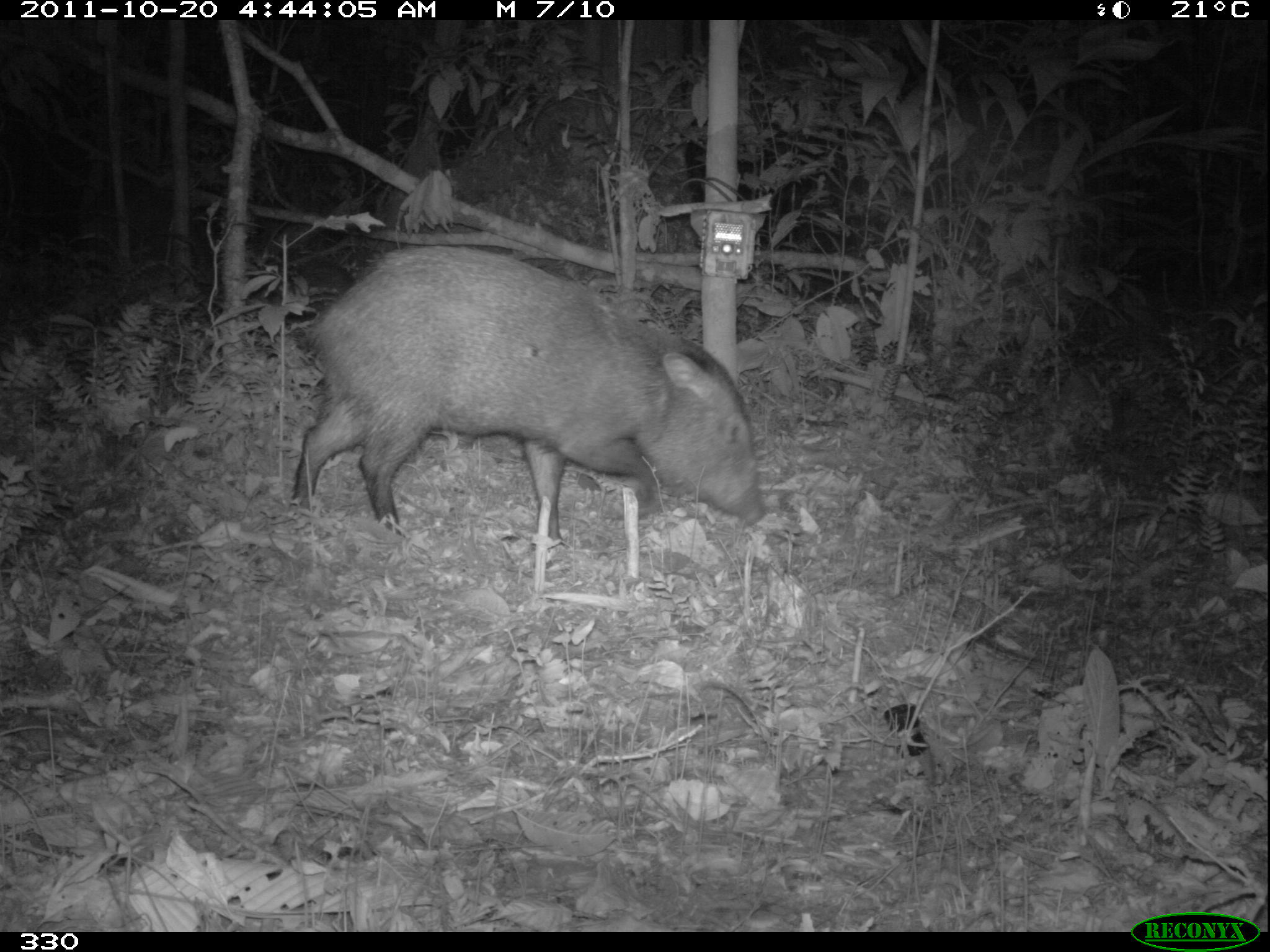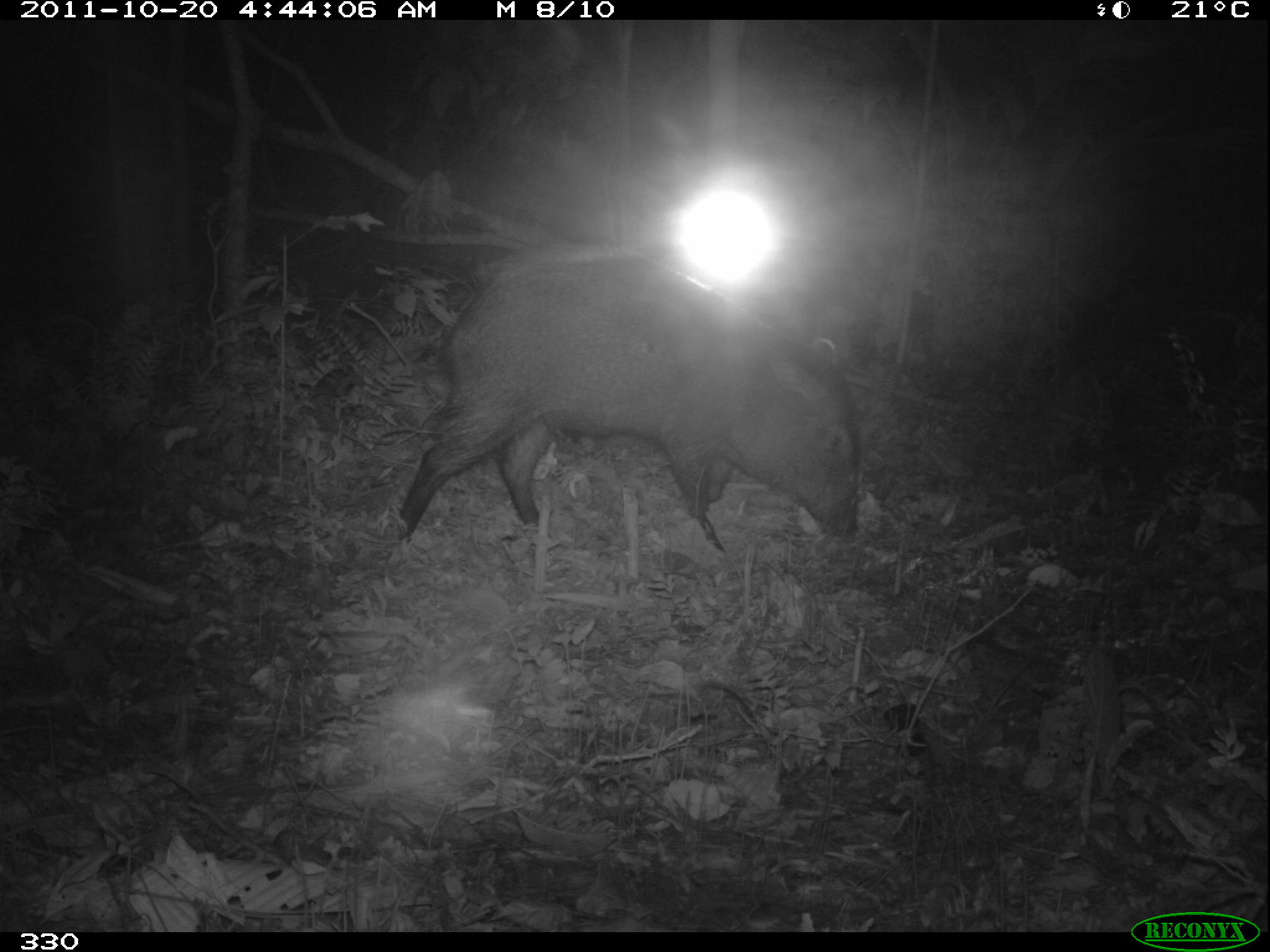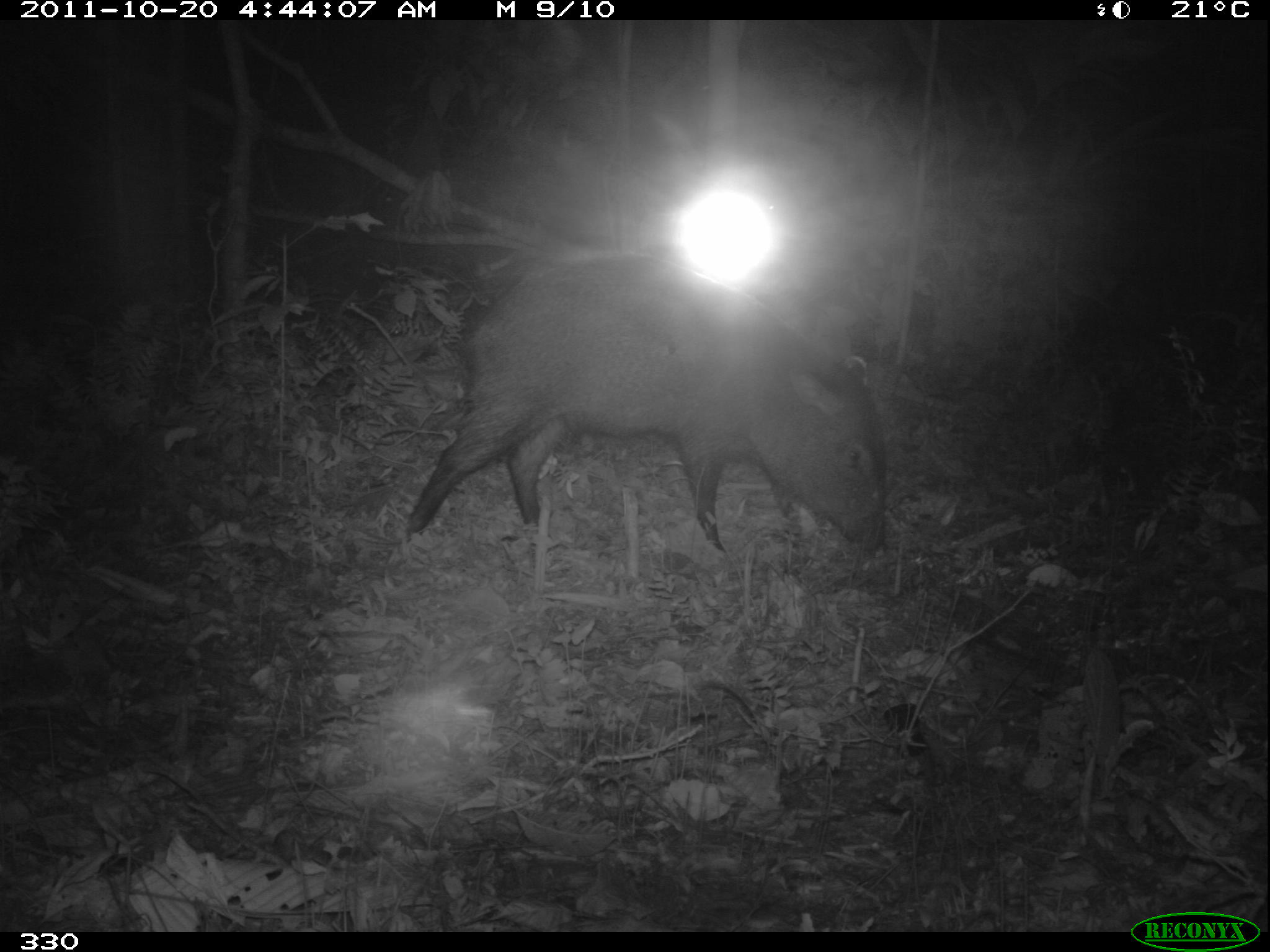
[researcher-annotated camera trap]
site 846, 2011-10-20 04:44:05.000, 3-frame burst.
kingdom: Animalia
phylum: Chordata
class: Mammalia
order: Artiodactyla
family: Tayassuidae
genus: Pecari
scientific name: Pecari tajacu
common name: collared peccary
Pecari tajacu (collared peccary).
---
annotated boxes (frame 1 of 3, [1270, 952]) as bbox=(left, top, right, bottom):
pecari tajacu: bbox=(288, 242, 766, 550)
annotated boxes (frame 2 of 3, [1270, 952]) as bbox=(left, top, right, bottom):
pecari tajacu: bbox=(392, 242, 863, 554)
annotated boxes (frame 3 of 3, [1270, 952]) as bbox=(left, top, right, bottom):
pecari tajacu: bbox=(399, 248, 888, 555)